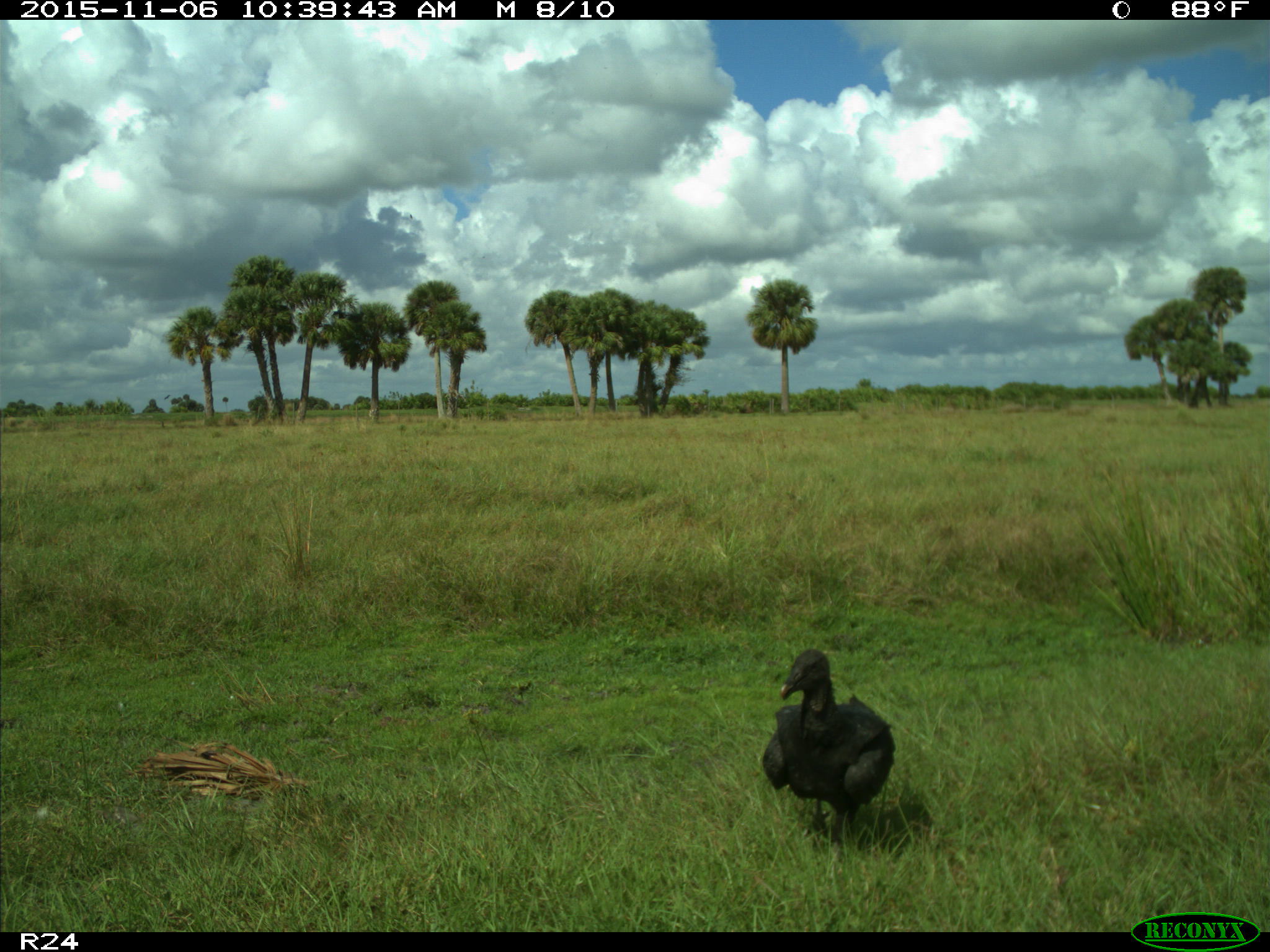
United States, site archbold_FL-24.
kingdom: Animalia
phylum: Chordata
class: Aves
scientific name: Aves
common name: birds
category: unidentified bird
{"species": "unidentified bird (birds) (Aves)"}